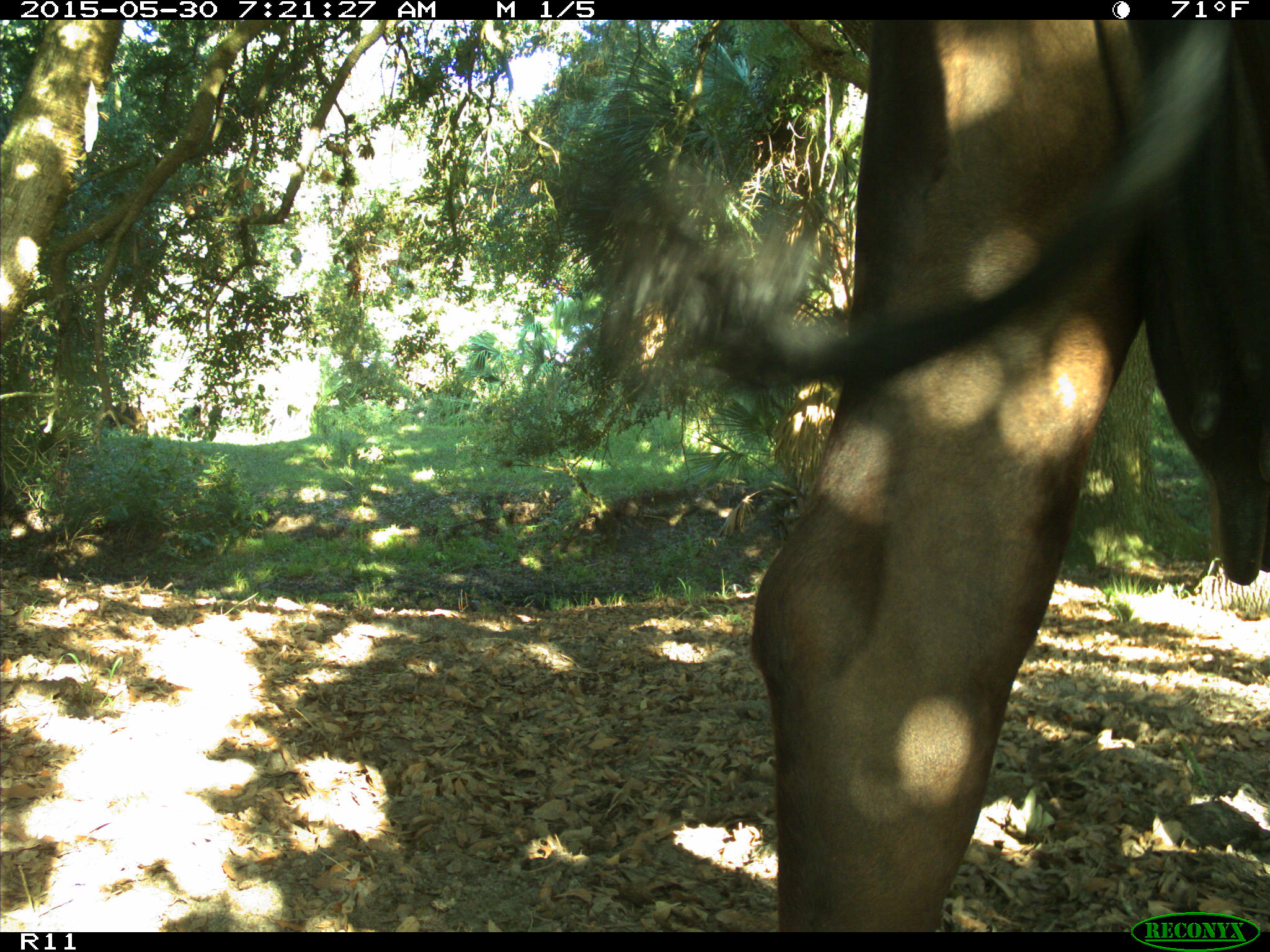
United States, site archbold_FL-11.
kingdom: Animalia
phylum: Chordata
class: Mammalia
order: Artiodactyla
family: Bovidae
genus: Bos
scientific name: Bos taurus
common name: domestic cow